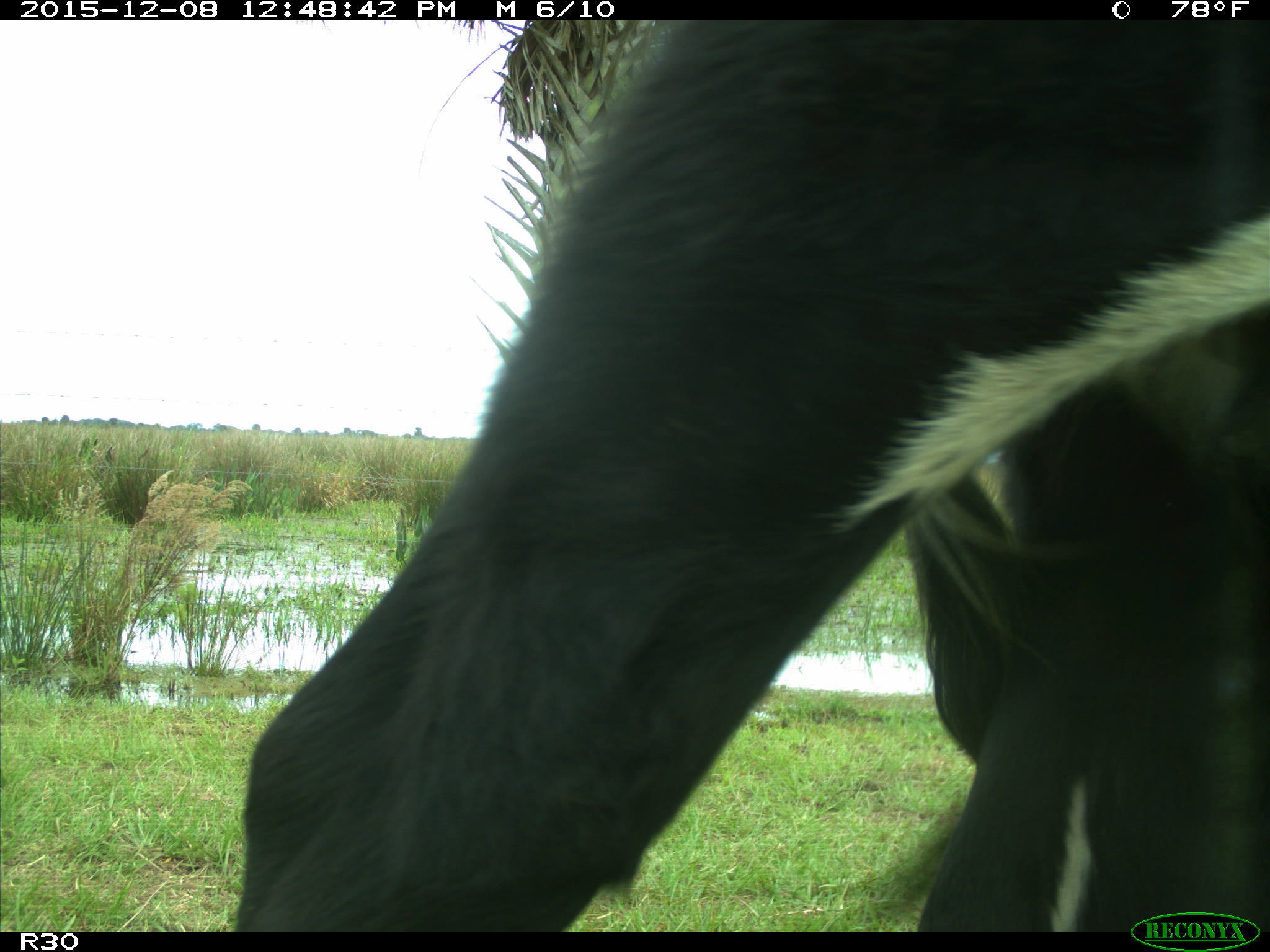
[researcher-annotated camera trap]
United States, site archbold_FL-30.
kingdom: Animalia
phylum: Chordata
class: Mammalia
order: Artiodactyla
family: Bovidae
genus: Bos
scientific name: Bos taurus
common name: domestic cow